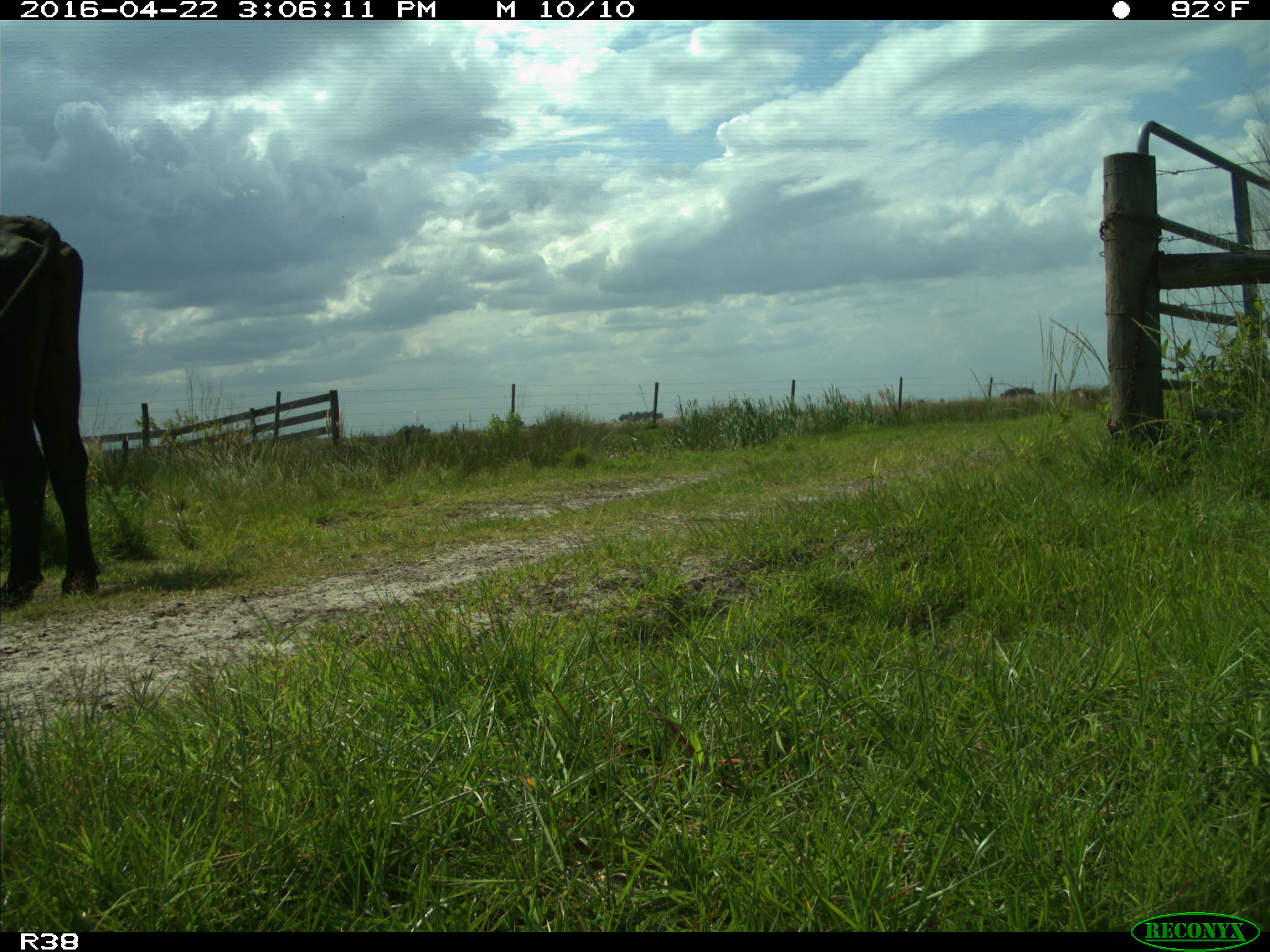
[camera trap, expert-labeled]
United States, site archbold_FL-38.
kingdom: Animalia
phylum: Chordata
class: Mammalia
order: Artiodactyla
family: Bovidae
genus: Bos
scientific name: Bos taurus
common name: domestic cow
Bos taurus (domestic cow).